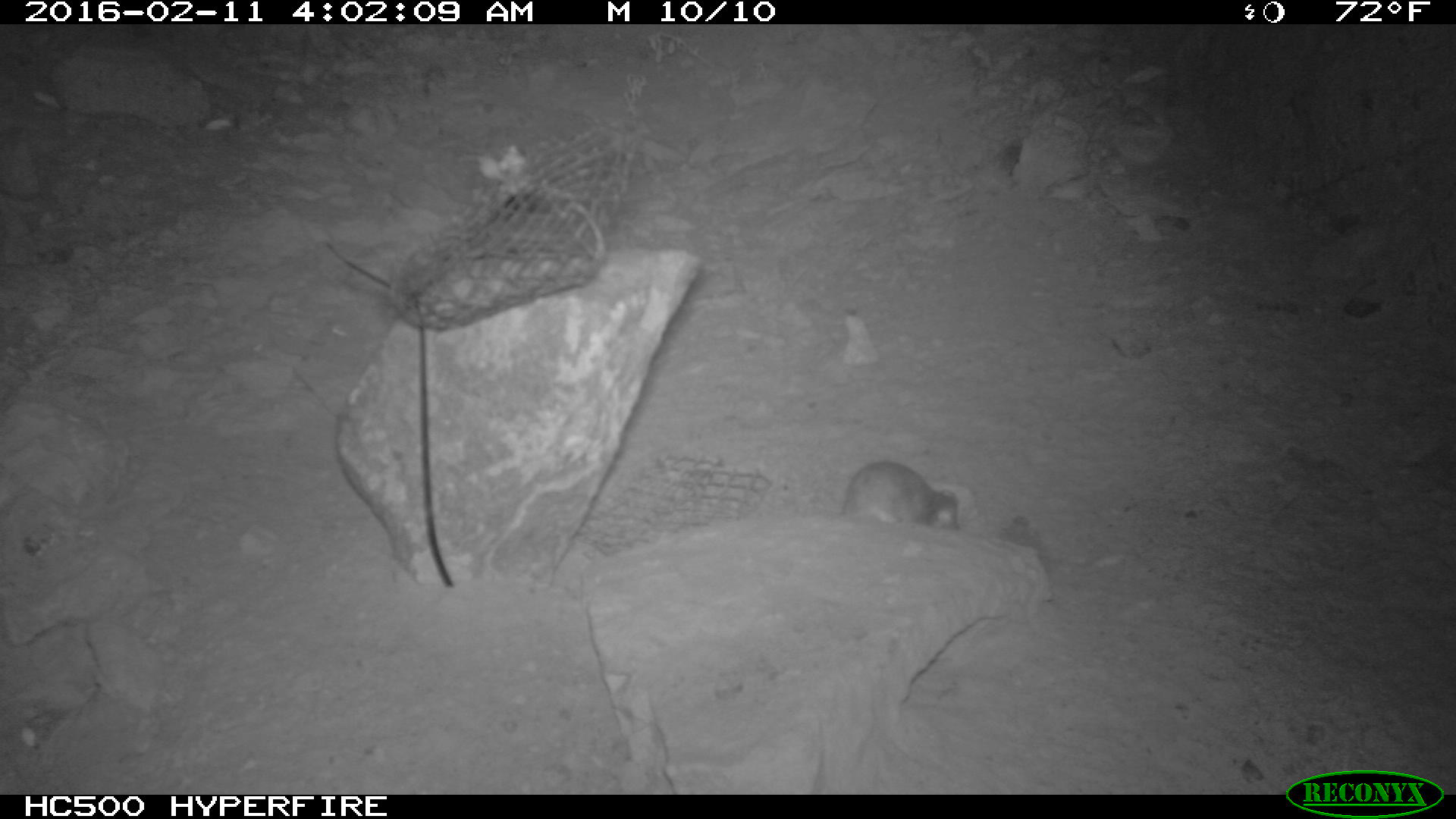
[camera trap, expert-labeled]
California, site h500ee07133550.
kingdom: Animalia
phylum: Chordata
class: Mammalia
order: Rodentia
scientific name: Rodentia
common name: rodent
Rodent (Rodentia).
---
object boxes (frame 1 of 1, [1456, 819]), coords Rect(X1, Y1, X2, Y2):
rodent: Rect(828, 459, 962, 530)